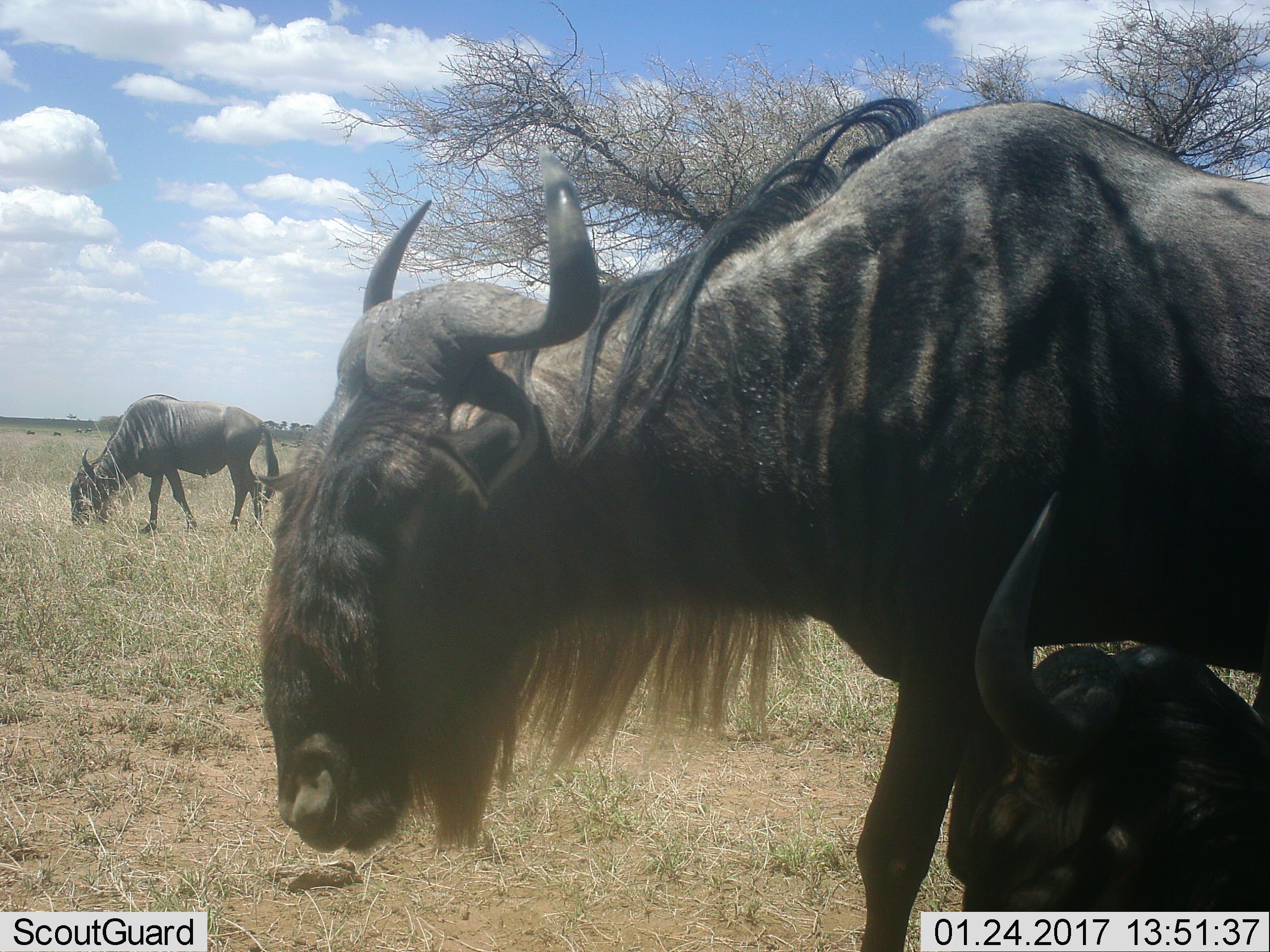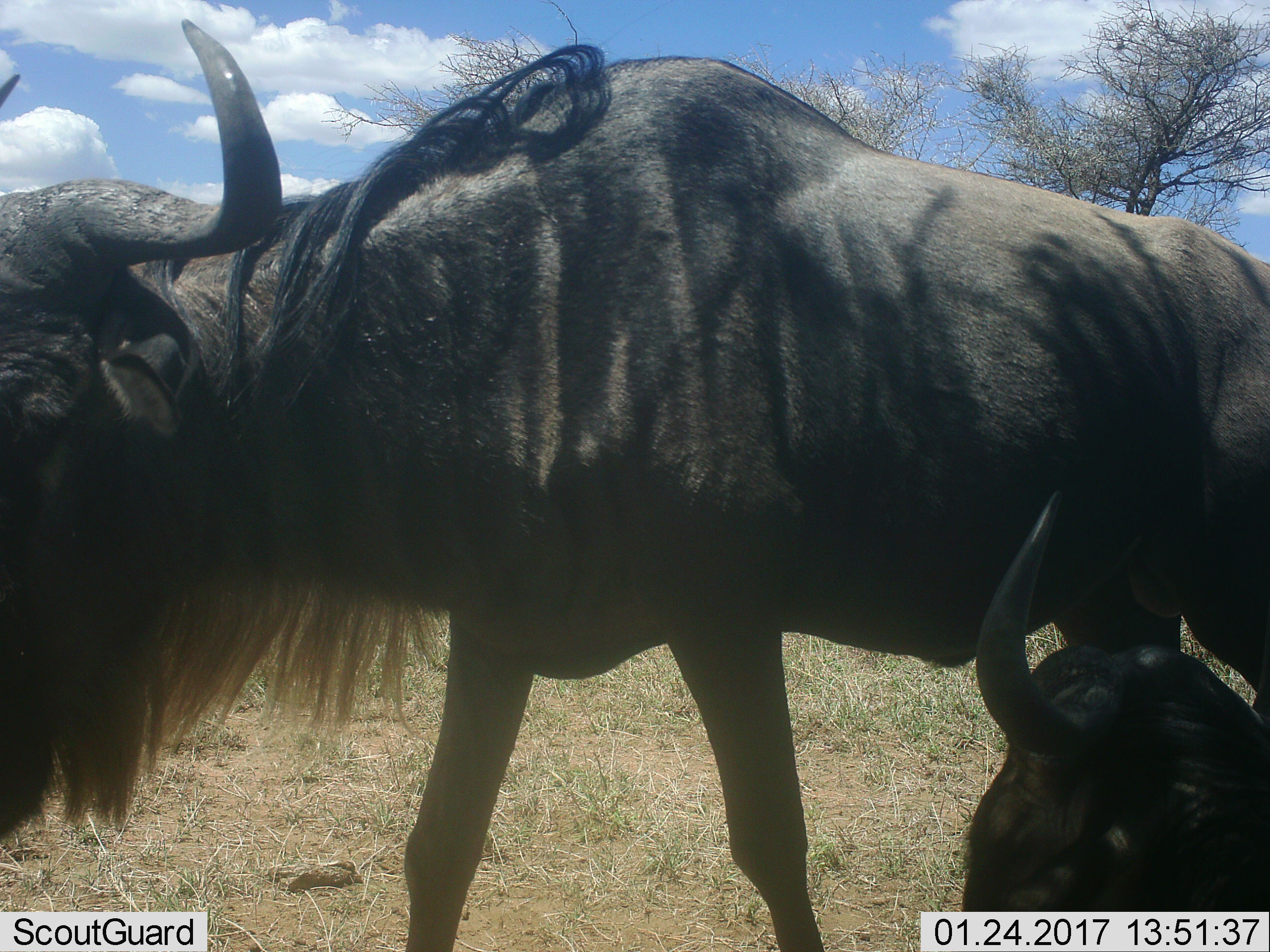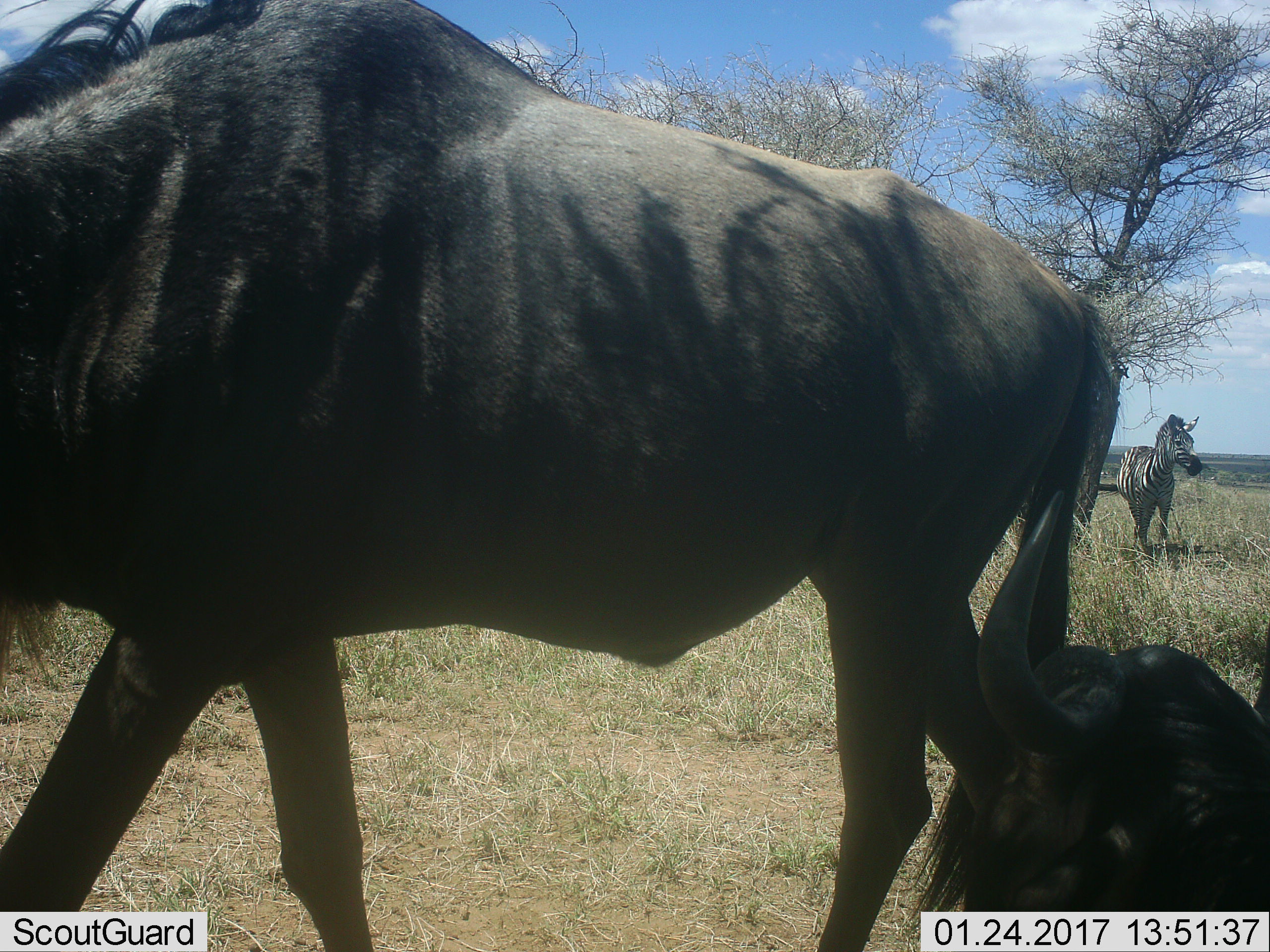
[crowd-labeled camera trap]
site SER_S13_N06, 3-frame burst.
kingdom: Animalia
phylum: Chordata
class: Mammalia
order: Artiodactyla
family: Bovidae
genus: Connochaetes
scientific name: Connochaetes taurinus taurinus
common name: blue wildebeest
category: wildebeestblue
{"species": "wildebeestblue (blue wildebeest) (Connochaetes taurinus taurinus)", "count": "3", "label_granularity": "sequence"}